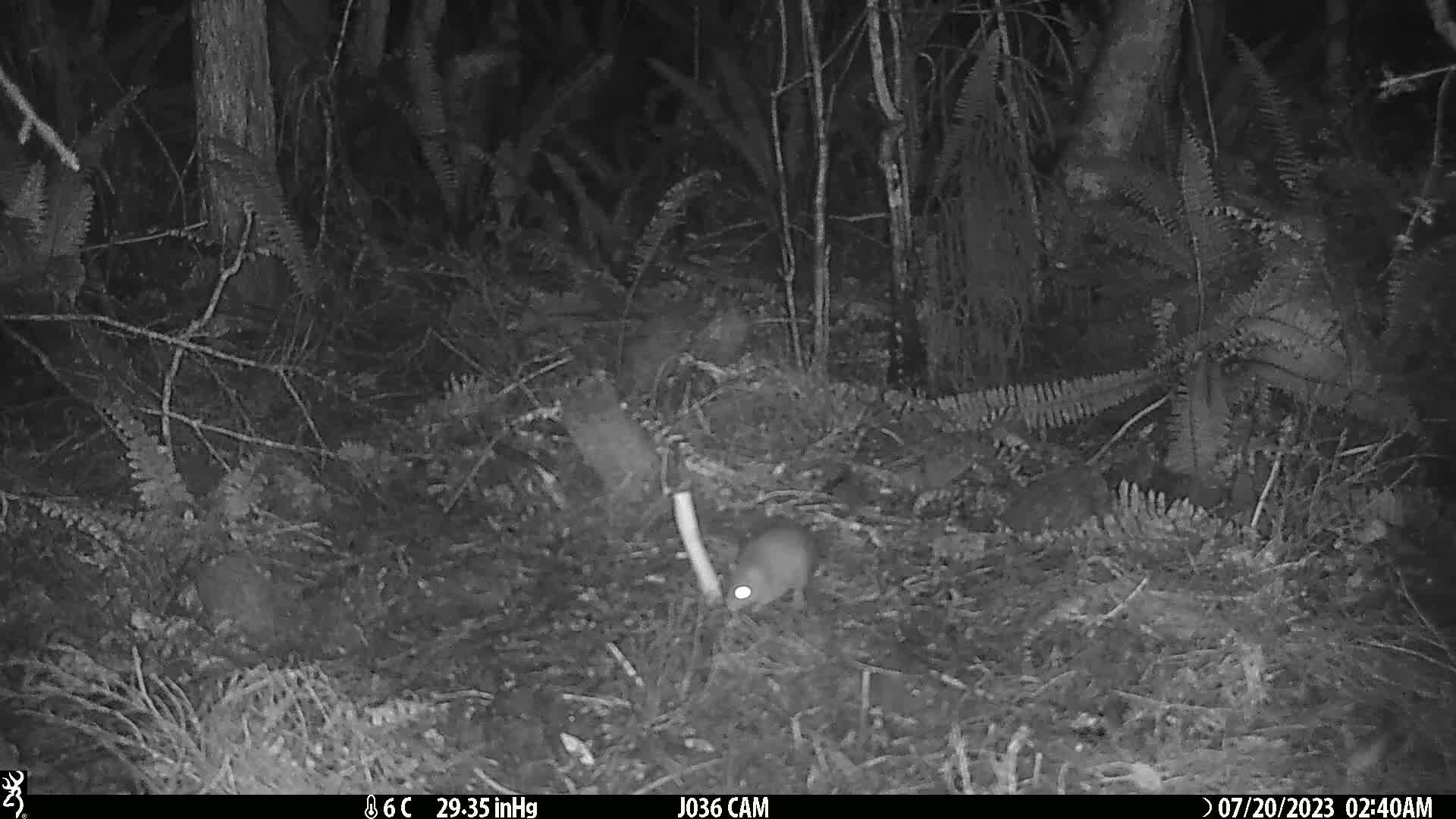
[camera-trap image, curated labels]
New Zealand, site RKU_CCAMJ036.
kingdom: Animalia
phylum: Chordata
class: Mammalia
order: Rodentia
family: Muridae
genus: Rattus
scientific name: Rattus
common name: rat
Rat (Rattus).